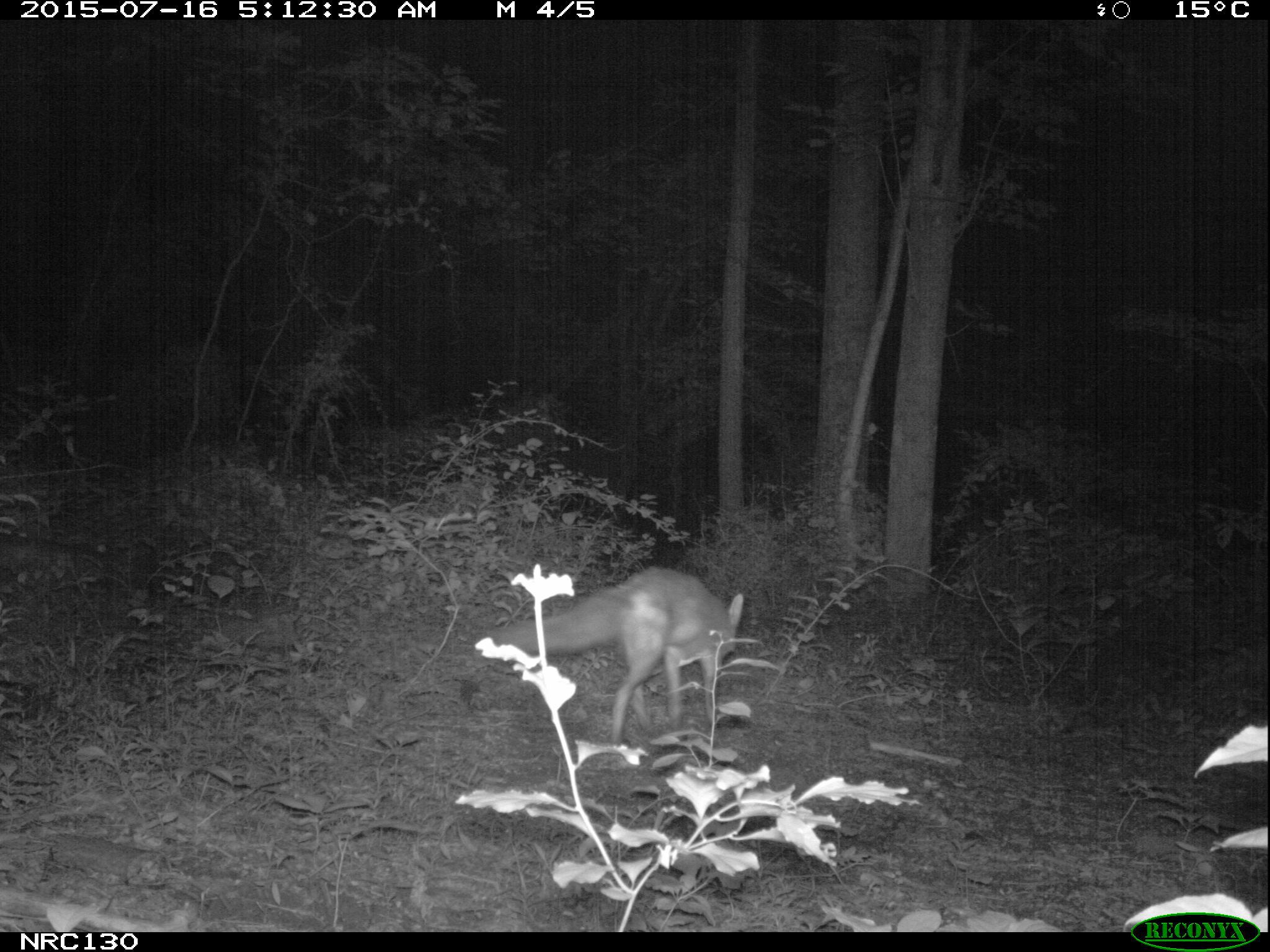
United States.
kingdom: Animalia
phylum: Chordata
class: Mammalia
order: Carnivora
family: Canidae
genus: Vulpes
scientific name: Vulpes vulpes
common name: red fox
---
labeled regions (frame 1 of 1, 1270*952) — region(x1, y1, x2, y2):
Red Fox: region(497, 564, 770, 753)